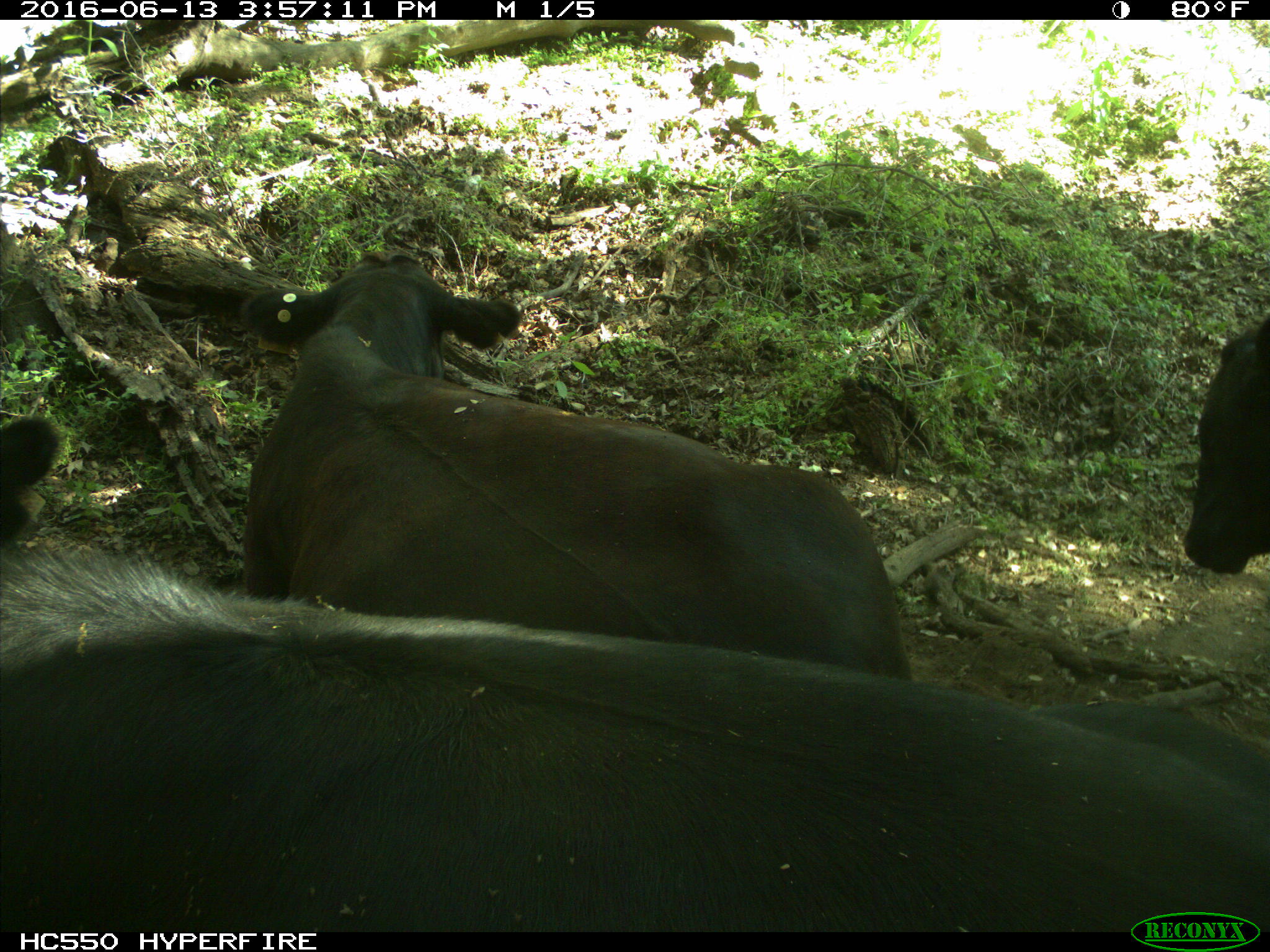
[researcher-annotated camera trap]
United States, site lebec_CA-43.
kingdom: Animalia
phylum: Chordata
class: Mammalia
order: Artiodactyla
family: Bovidae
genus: Bos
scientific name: Bos taurus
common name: domestic cow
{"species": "Bos taurus (domestic cow)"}